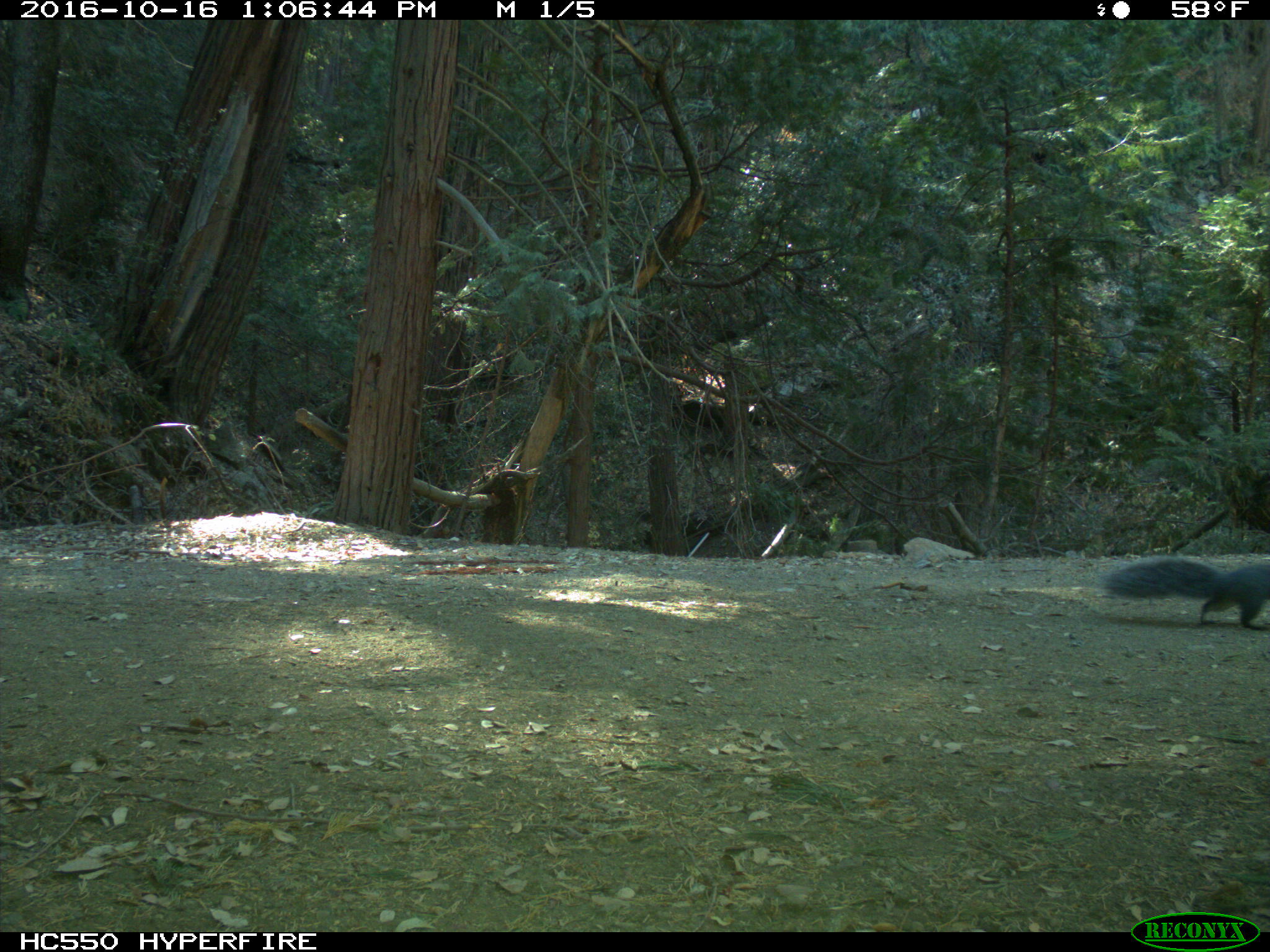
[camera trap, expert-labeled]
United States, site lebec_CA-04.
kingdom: Animalia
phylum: Chordata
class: Mammalia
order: Rodentia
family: Sciuridae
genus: Sciurus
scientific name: Sciurus carolinensis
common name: eastern gray squirrel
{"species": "Sciurus carolinensis (eastern gray squirrel)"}